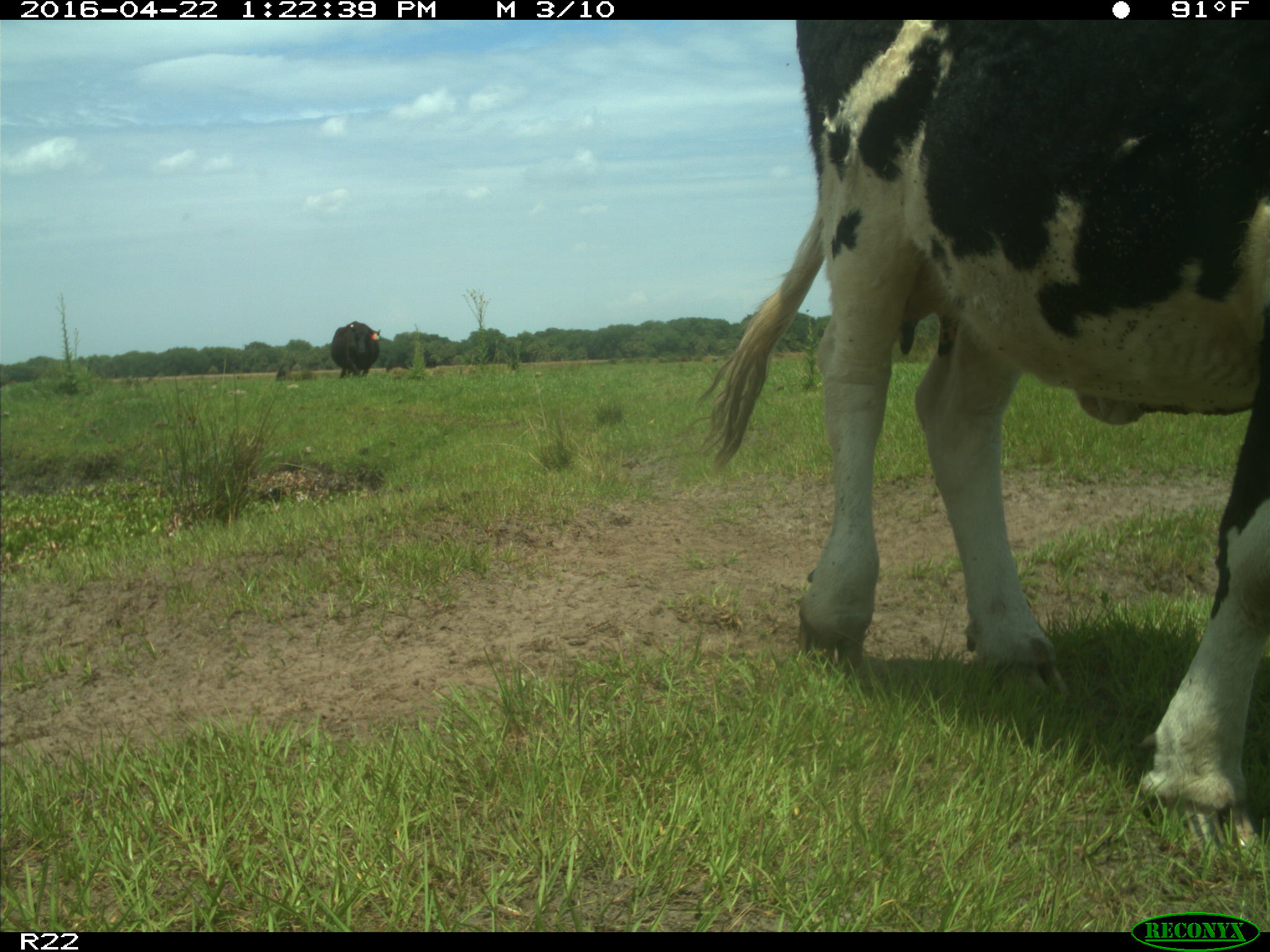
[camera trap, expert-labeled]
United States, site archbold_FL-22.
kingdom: Animalia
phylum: Chordata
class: Mammalia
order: Artiodactyla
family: Bovidae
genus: Bos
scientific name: Bos taurus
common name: domestic cow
Bos taurus (domestic cow).